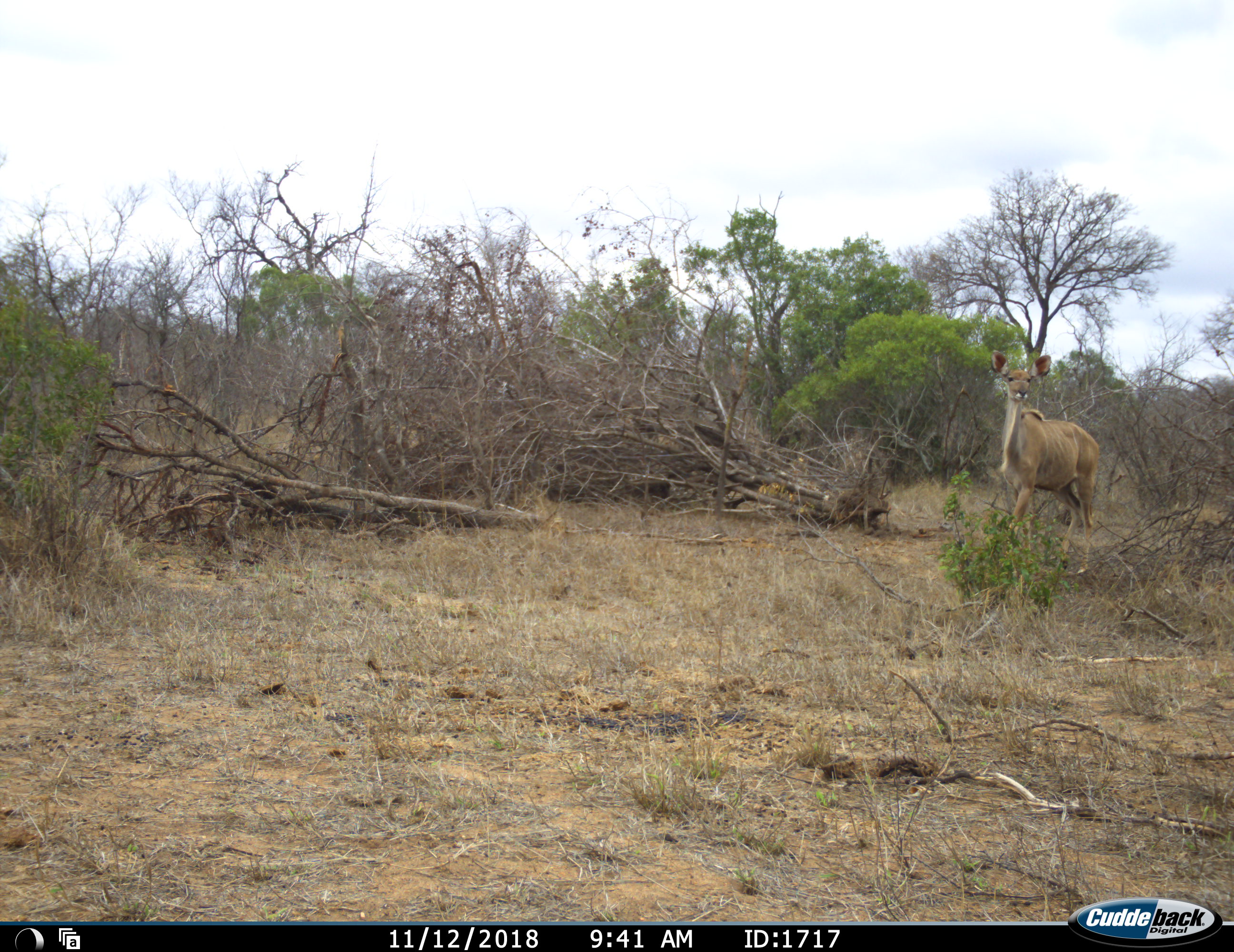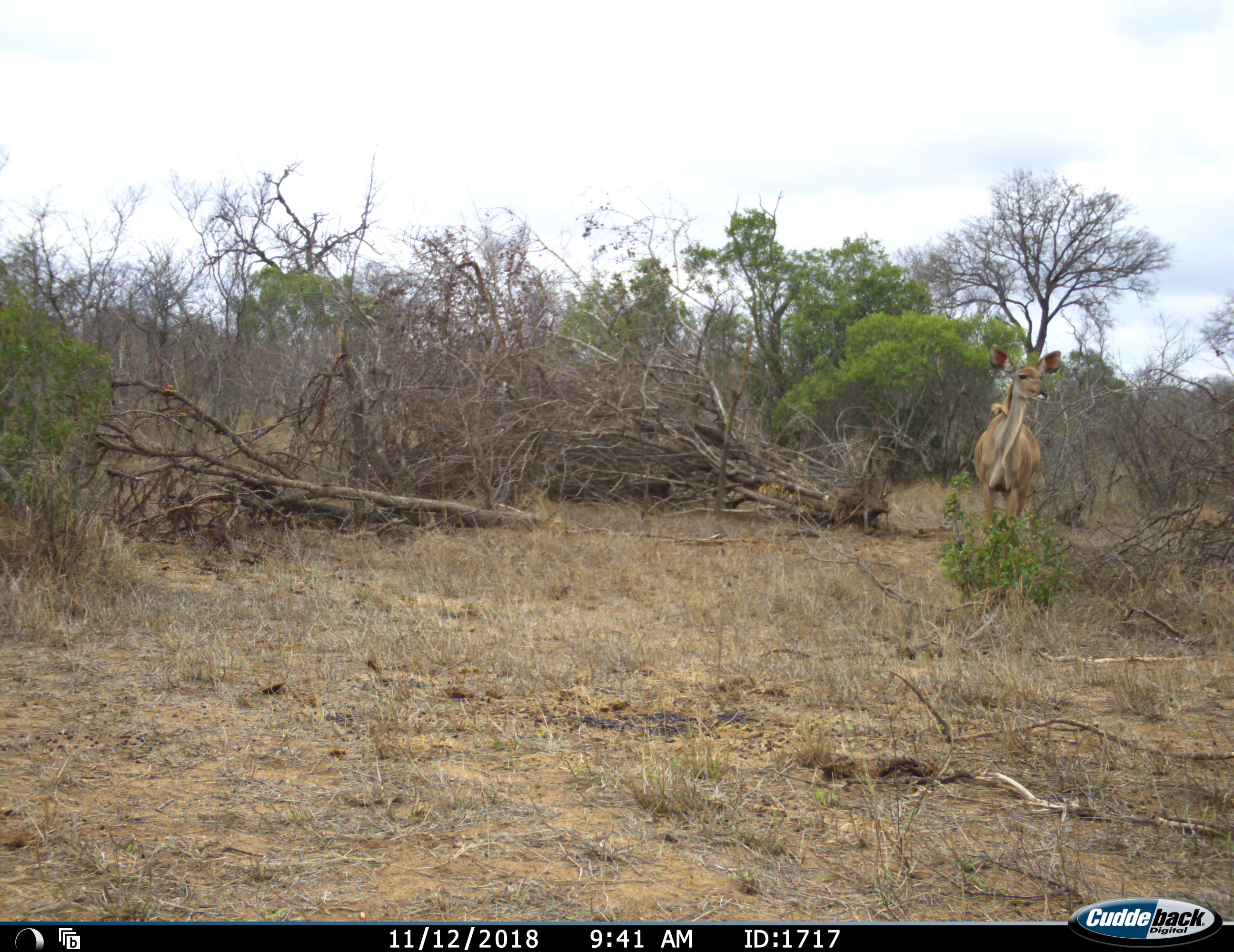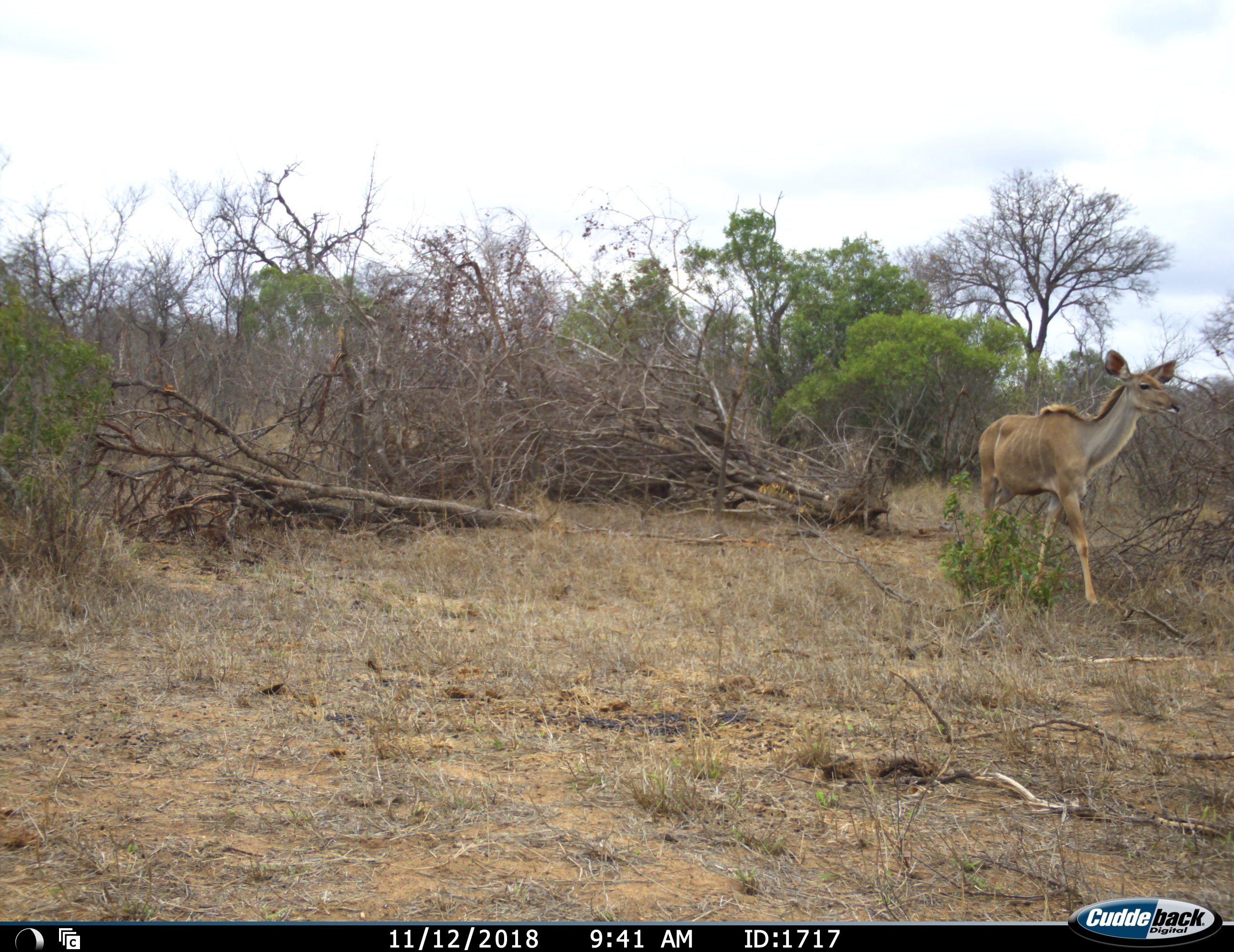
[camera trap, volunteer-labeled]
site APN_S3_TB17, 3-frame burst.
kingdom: Animalia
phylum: Chordata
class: Mammalia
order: Artiodactyla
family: Bovidae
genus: Tragelaphus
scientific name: Tragelaphus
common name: kudu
Kudu (Tragelaphus), count 1. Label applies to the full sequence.